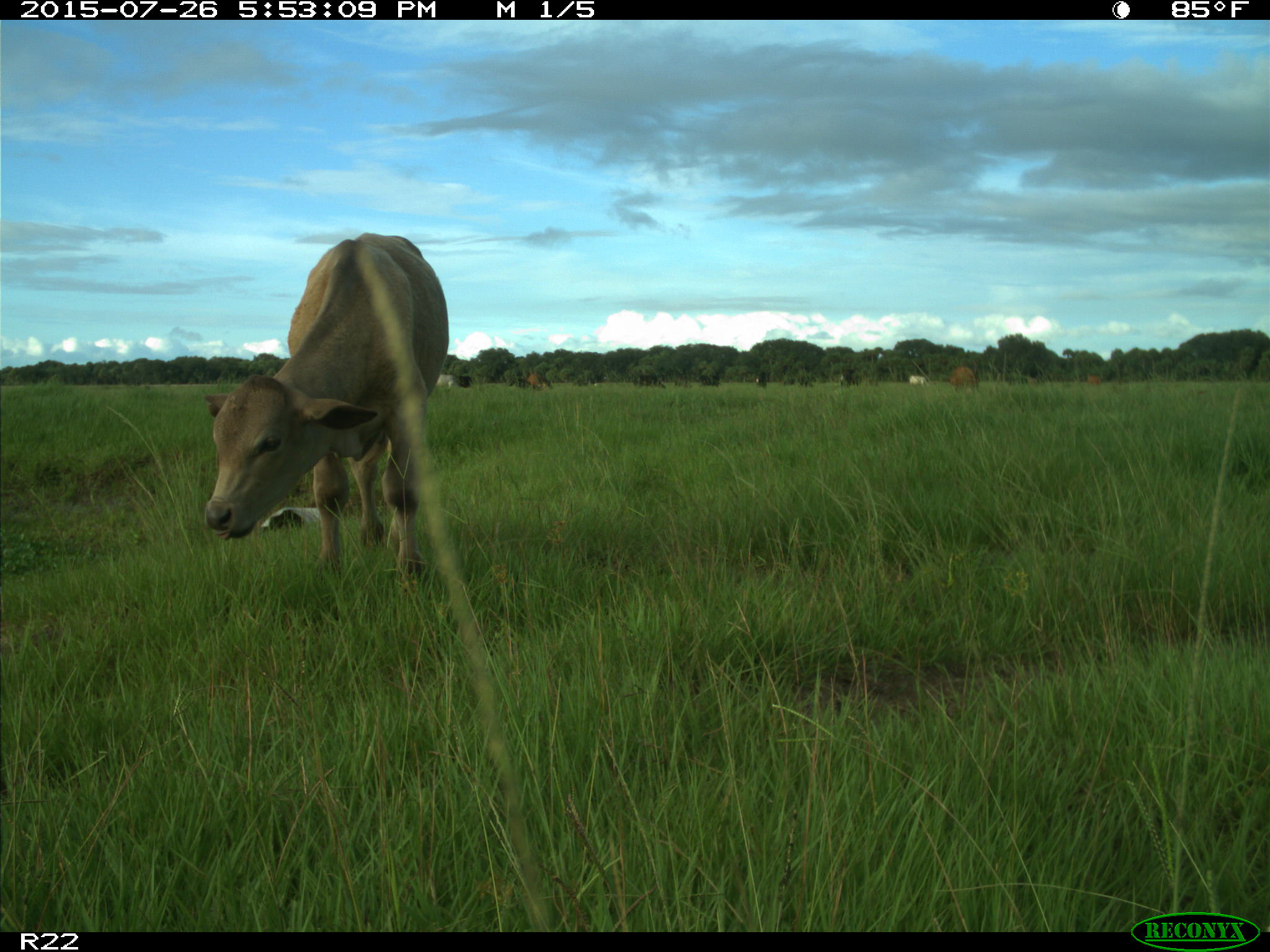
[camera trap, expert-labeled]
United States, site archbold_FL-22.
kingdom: Animalia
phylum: Chordata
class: Mammalia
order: Artiodactyla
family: Bovidae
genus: Bos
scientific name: Bos taurus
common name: domestic cow